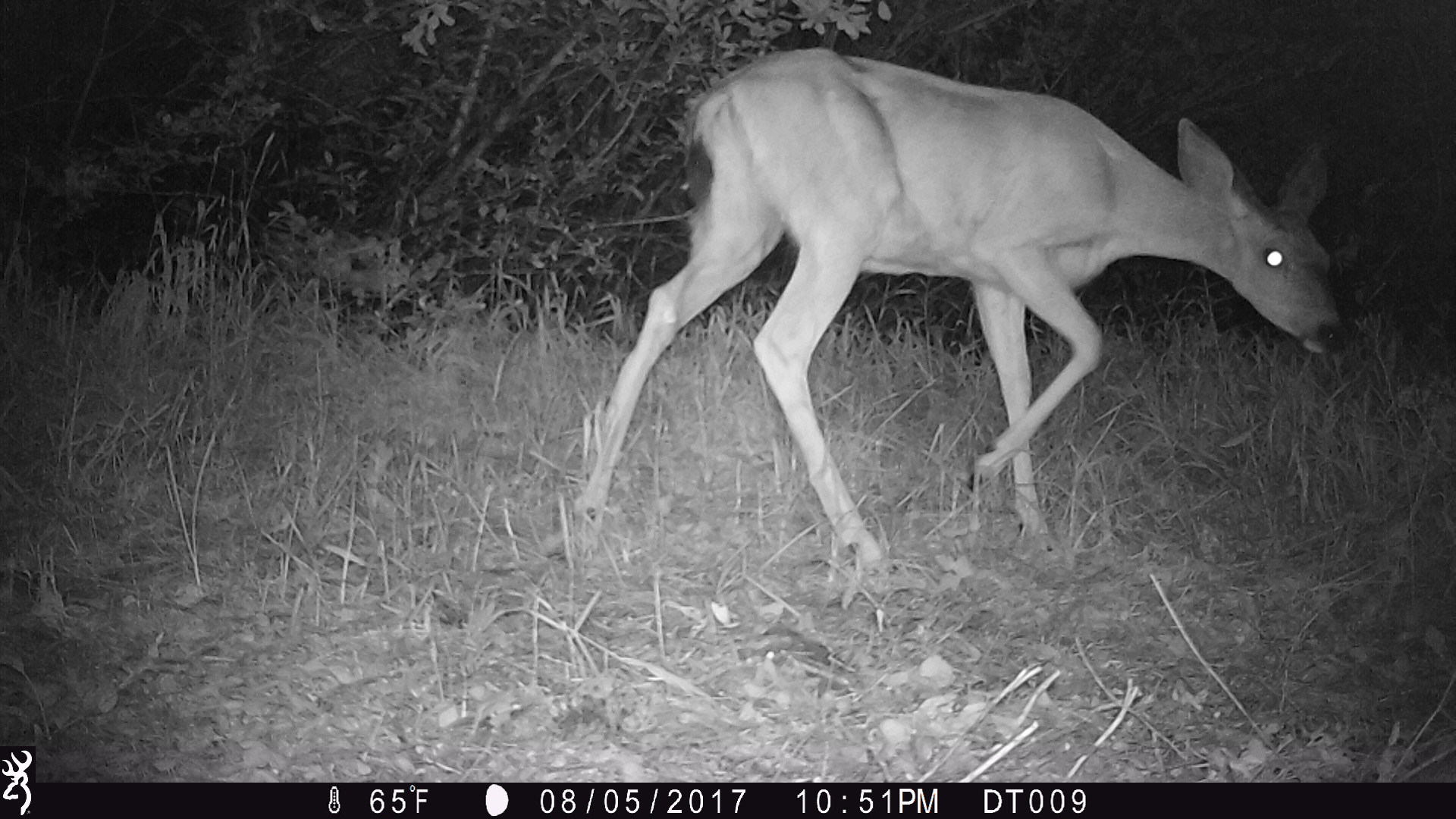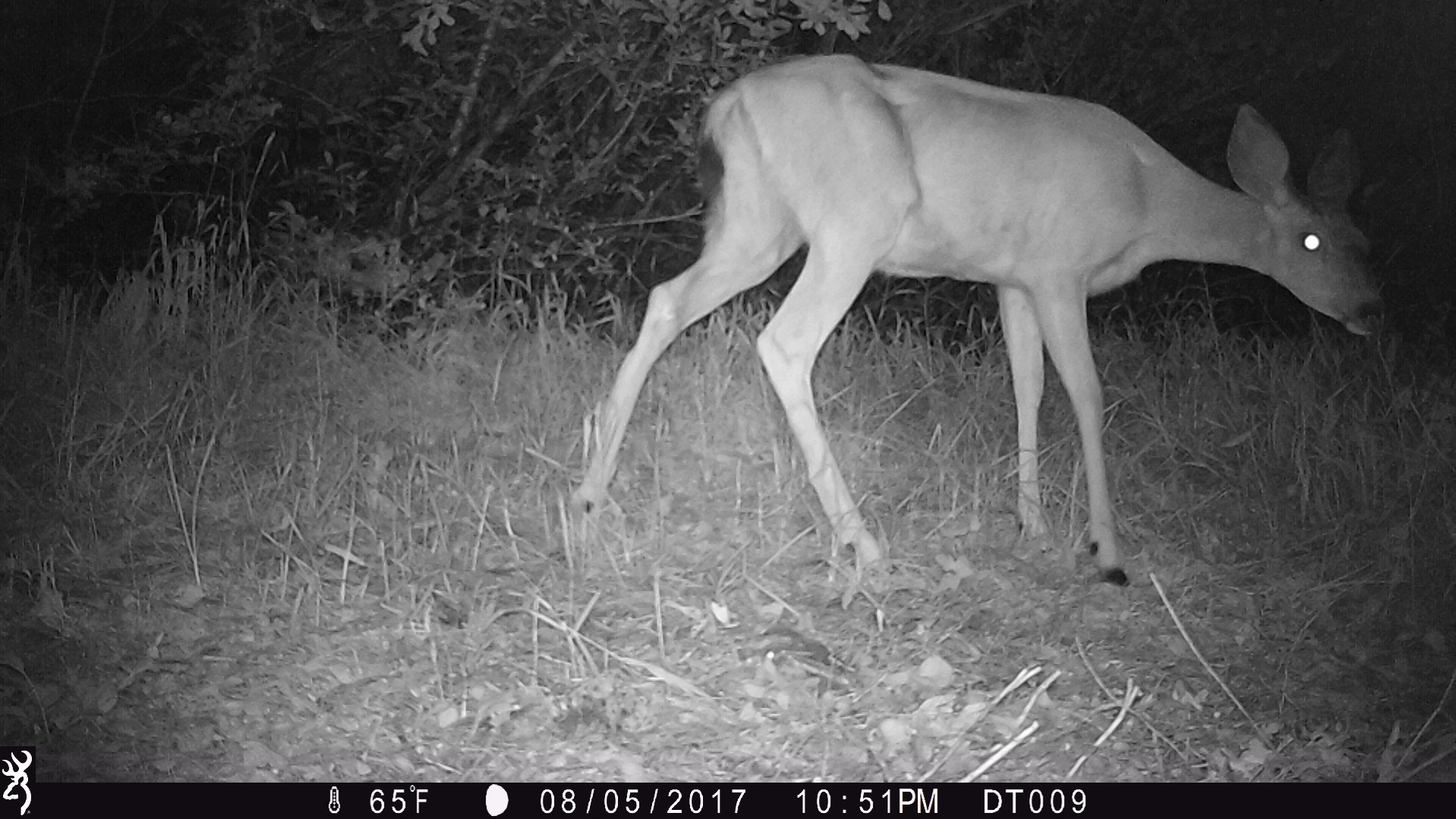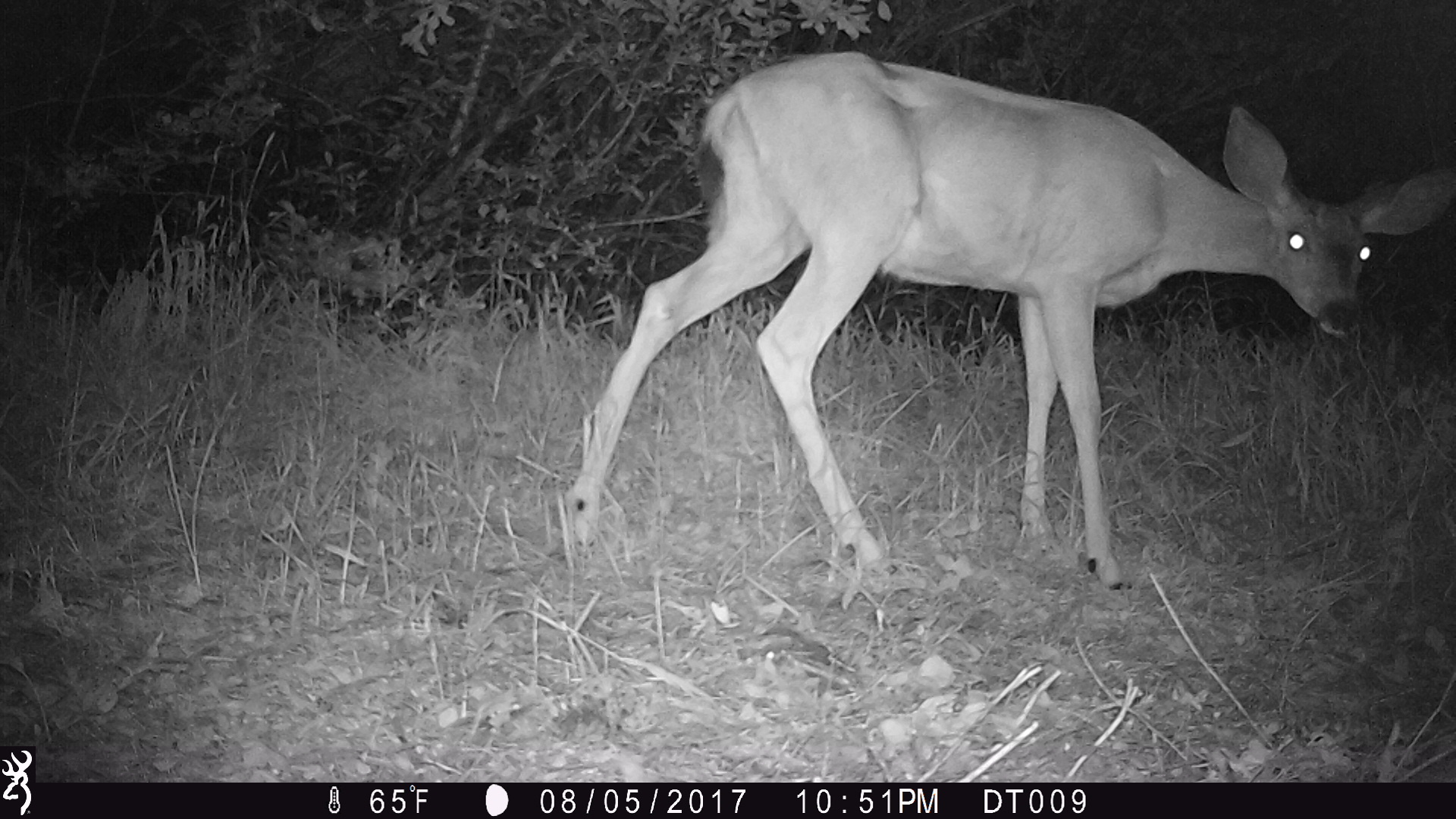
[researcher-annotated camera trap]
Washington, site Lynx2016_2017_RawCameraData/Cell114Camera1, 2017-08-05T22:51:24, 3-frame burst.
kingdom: Animalia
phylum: Chordata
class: Mammalia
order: Artiodactyla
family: Cervidae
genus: Odocoileus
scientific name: Odocoileus hemionus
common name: mule deer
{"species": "Odocoileus hemionus (mule deer)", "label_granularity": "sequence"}